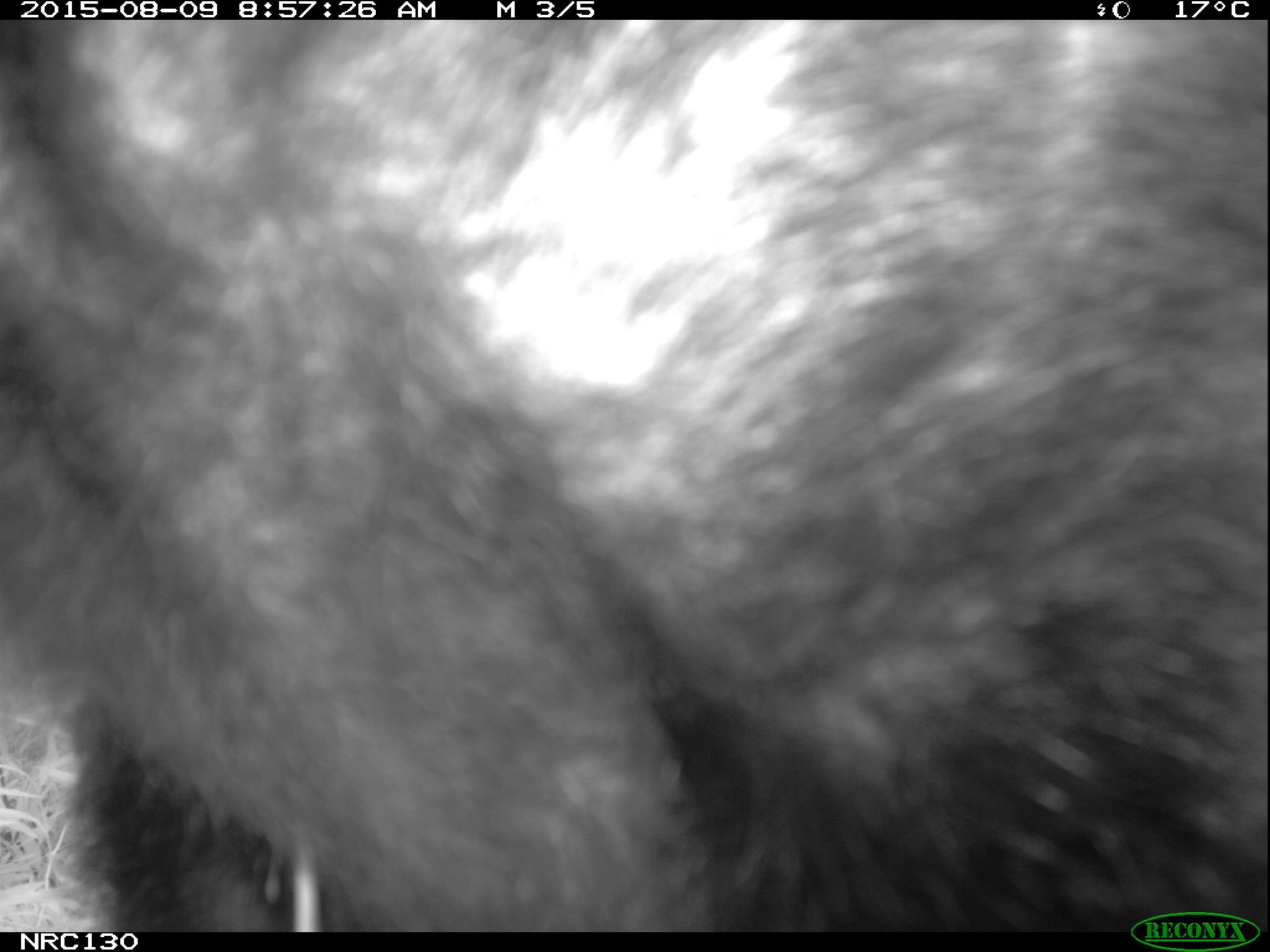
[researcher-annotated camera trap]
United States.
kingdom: Animalia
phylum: Chordata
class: Mammalia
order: Carnivora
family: Ursidae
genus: Ursus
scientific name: Ursus americanus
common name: american black bear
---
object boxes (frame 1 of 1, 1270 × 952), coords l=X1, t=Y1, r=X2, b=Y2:
American Black Bear: l=5, t=17, r=1264, b=920